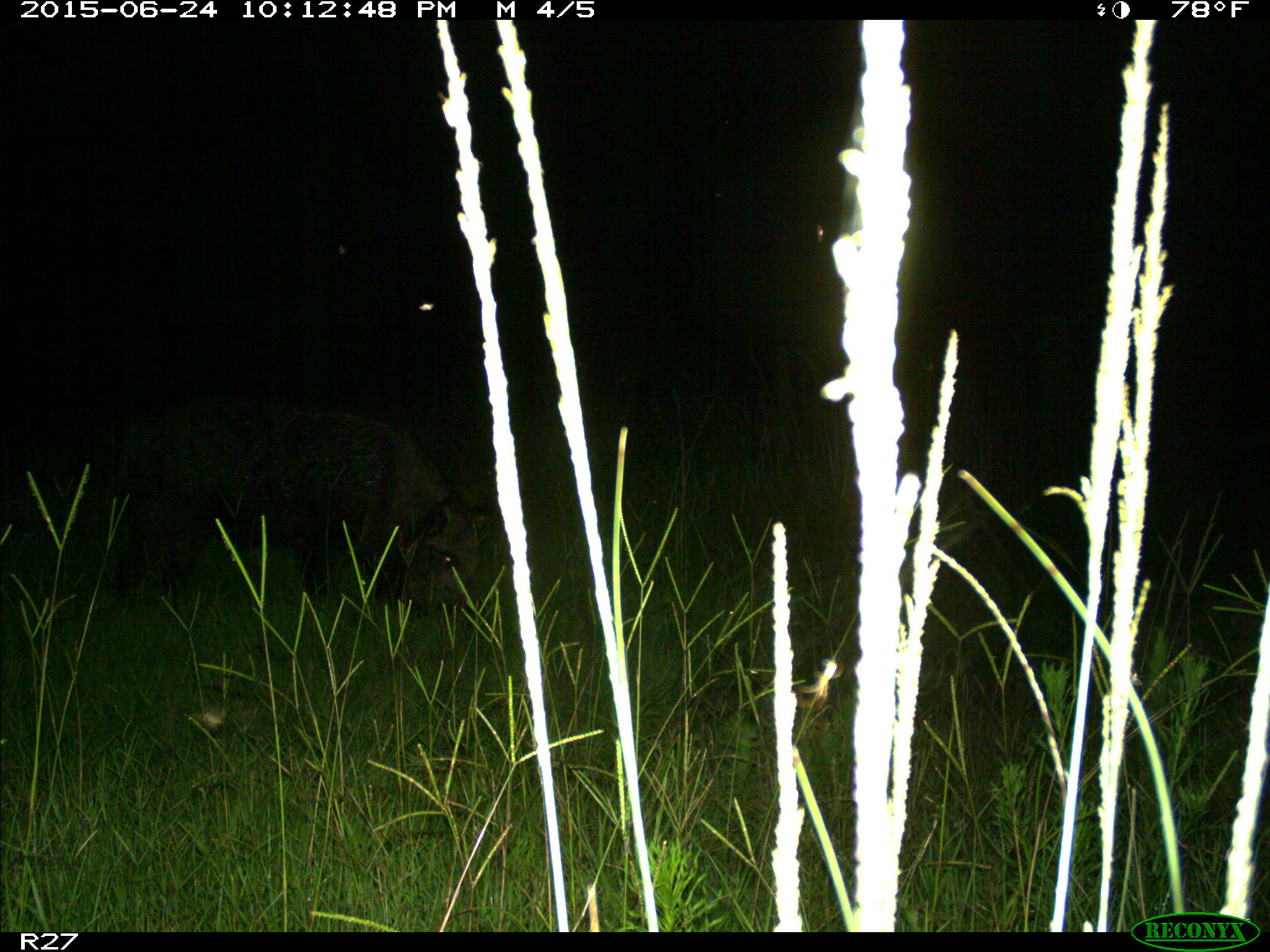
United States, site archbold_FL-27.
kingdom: Animalia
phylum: Chordata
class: Mammalia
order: Artiodactyla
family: Suidae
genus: Sus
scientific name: Sus scrofa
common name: wild boar